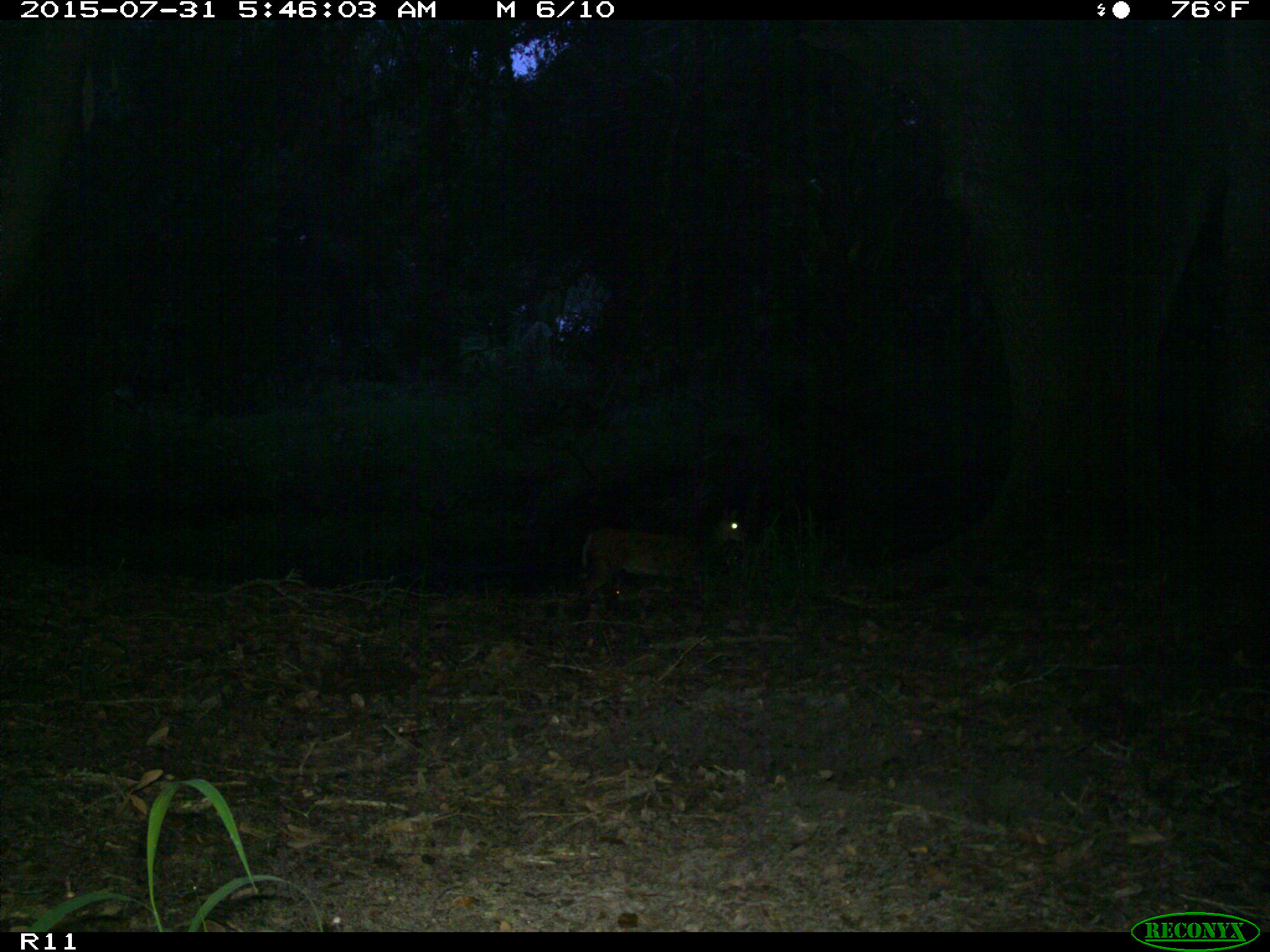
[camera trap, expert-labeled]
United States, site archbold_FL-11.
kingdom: Animalia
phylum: Chordata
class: Mammalia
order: Artiodactyla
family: Cervidae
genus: Odocoileus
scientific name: Odocoileus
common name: deer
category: unidentified deer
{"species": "unidentified deer (deer) (Odocoileus)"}